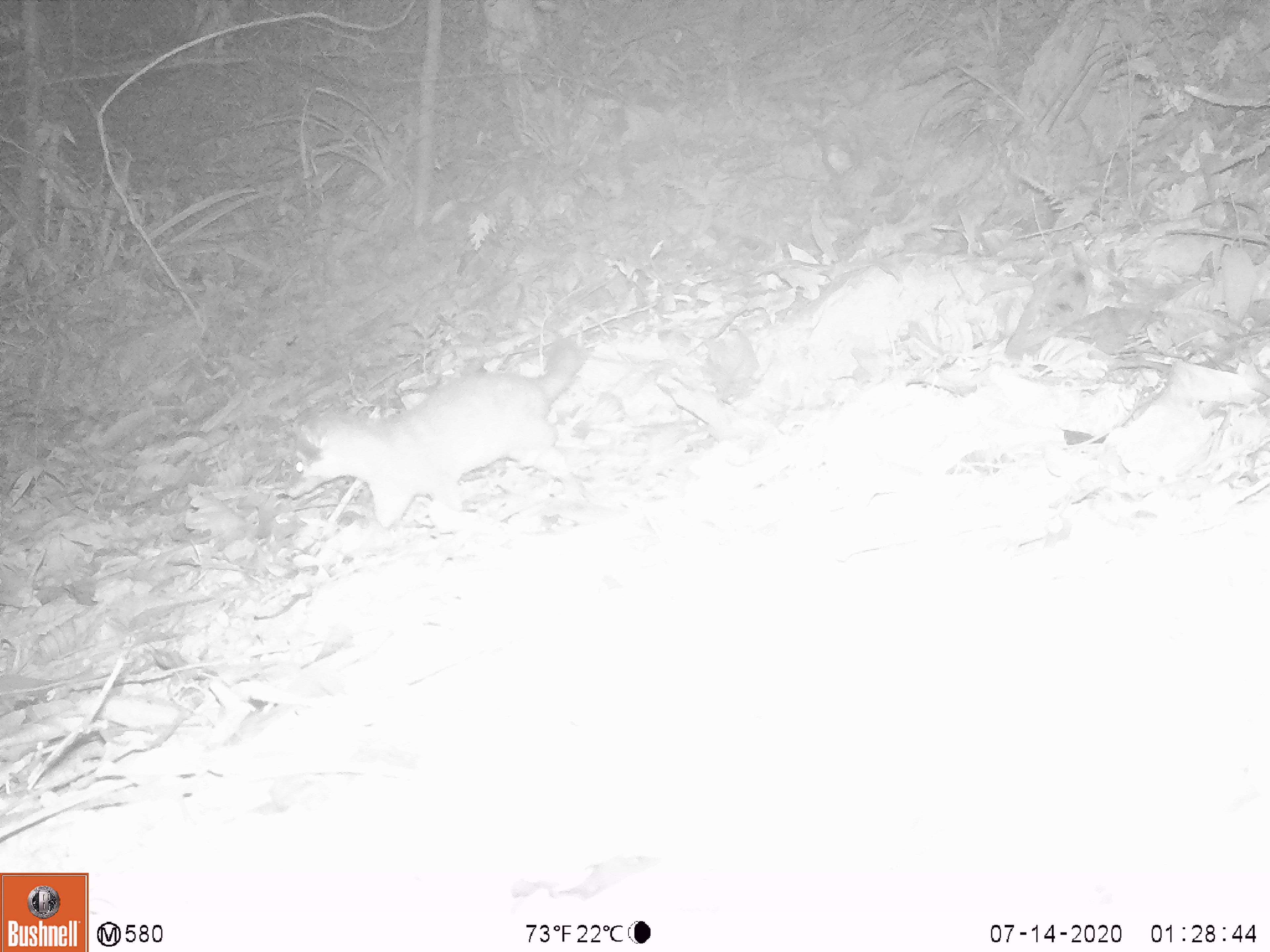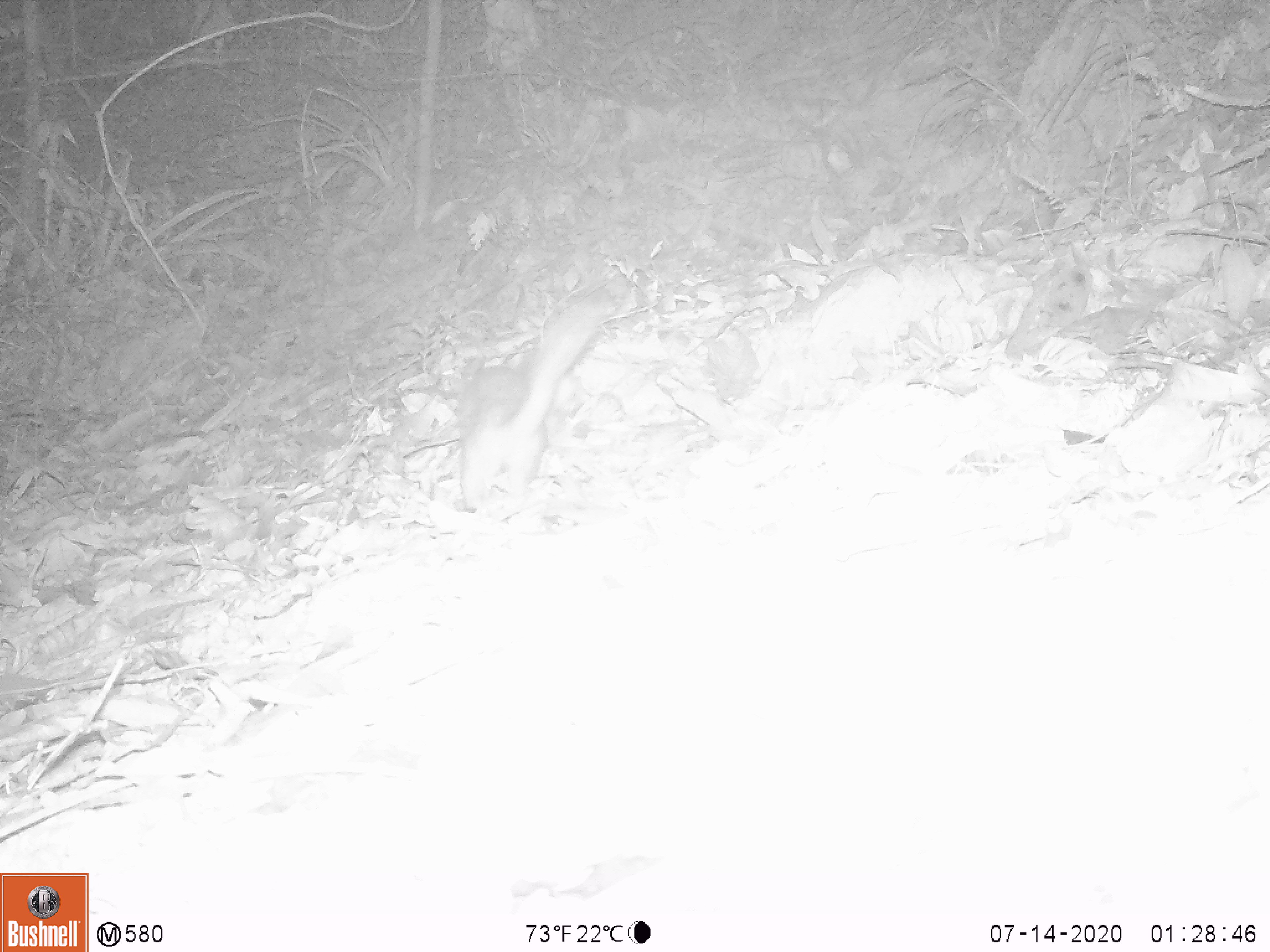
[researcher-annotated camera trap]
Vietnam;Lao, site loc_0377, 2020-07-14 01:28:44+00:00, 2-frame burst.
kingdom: Animalia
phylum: Chordata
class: Mammalia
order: Carnivora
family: Mustelidae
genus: Melogale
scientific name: Melogale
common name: ferret badger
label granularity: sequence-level